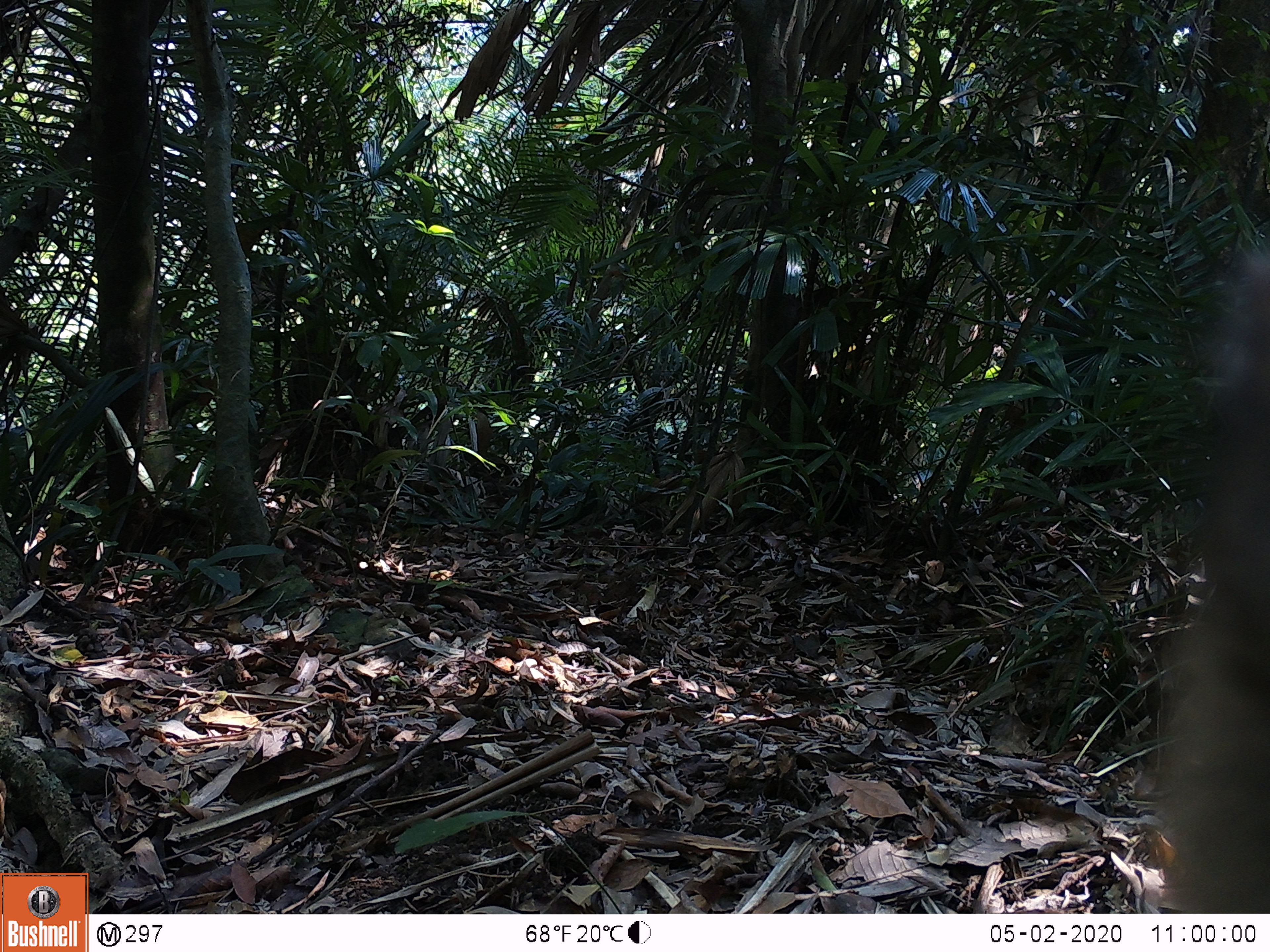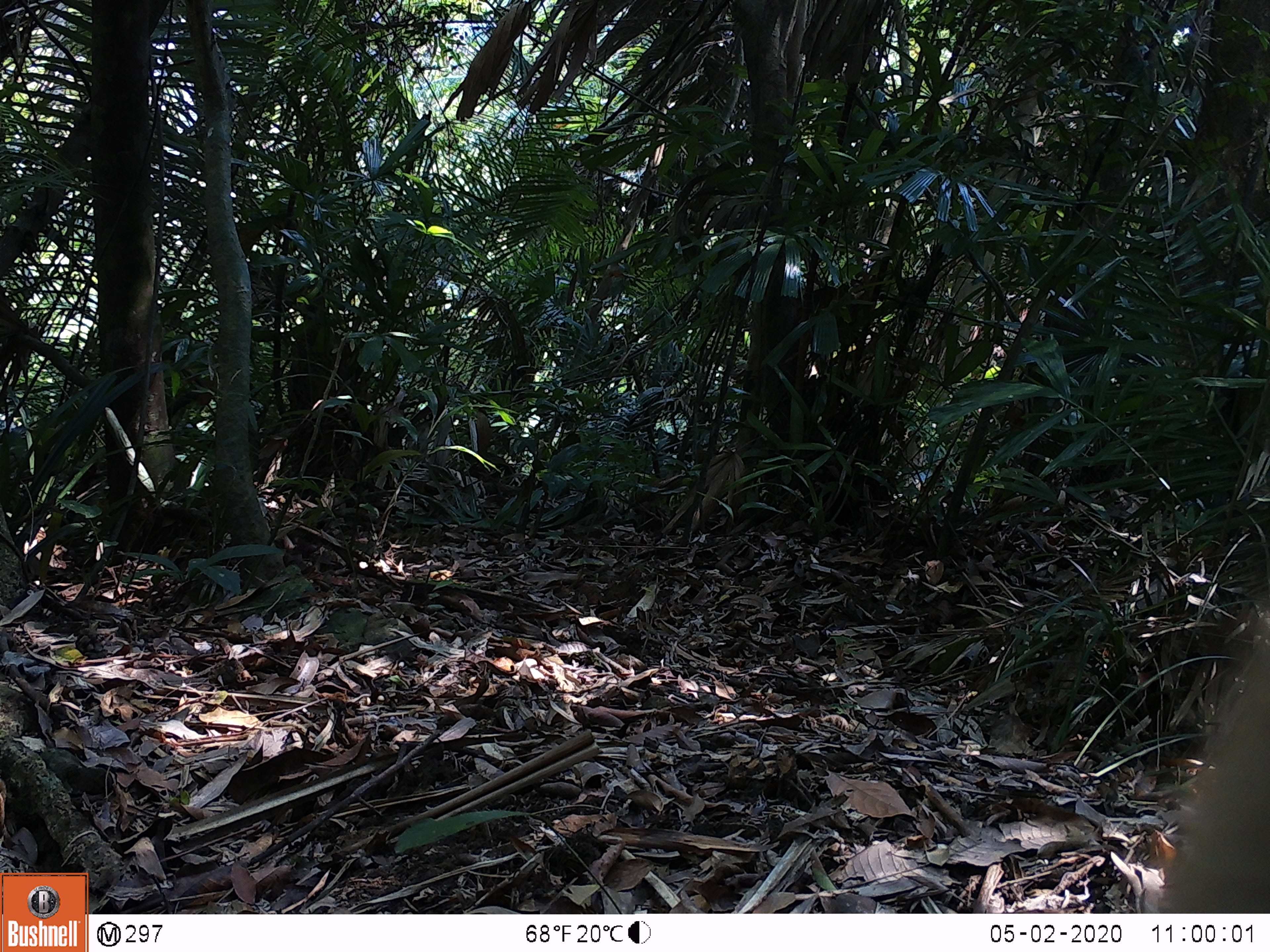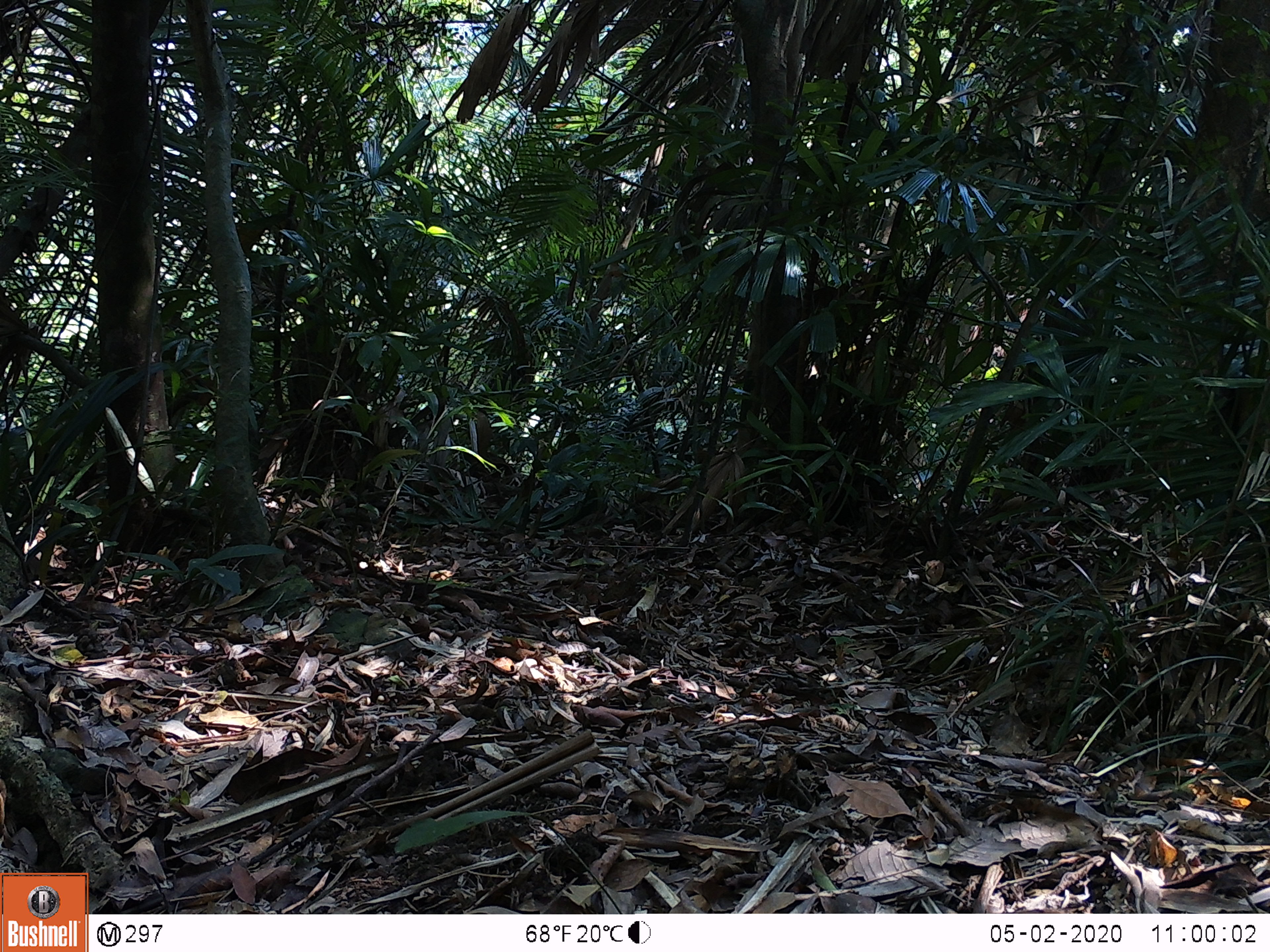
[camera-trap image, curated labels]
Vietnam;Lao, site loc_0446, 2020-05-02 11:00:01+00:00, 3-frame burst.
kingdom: Animalia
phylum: Chordata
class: Mammalia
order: Primates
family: Cercopithecidae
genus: Macaca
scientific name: Macaca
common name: macaques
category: assam or rhesus macaque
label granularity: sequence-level